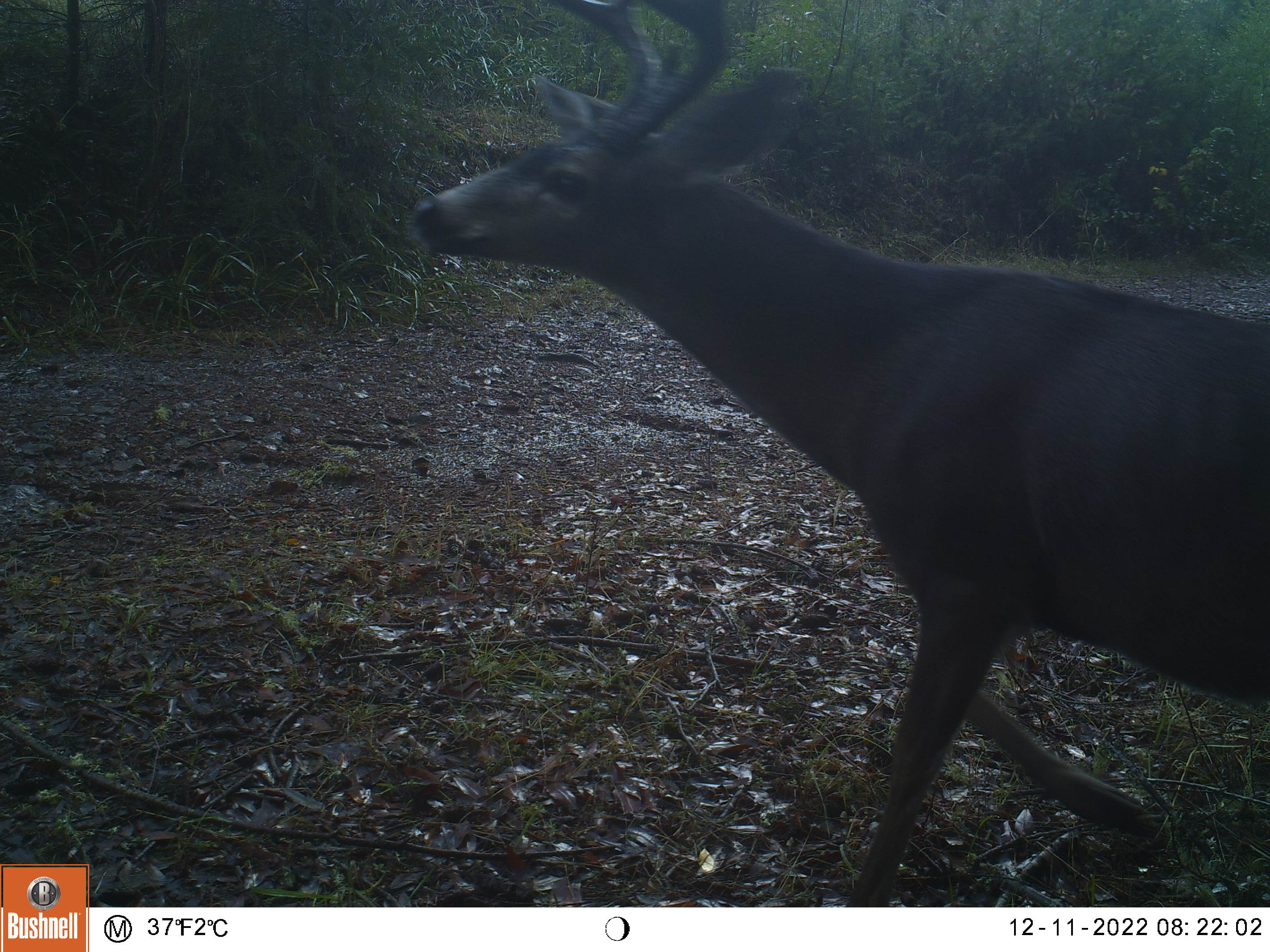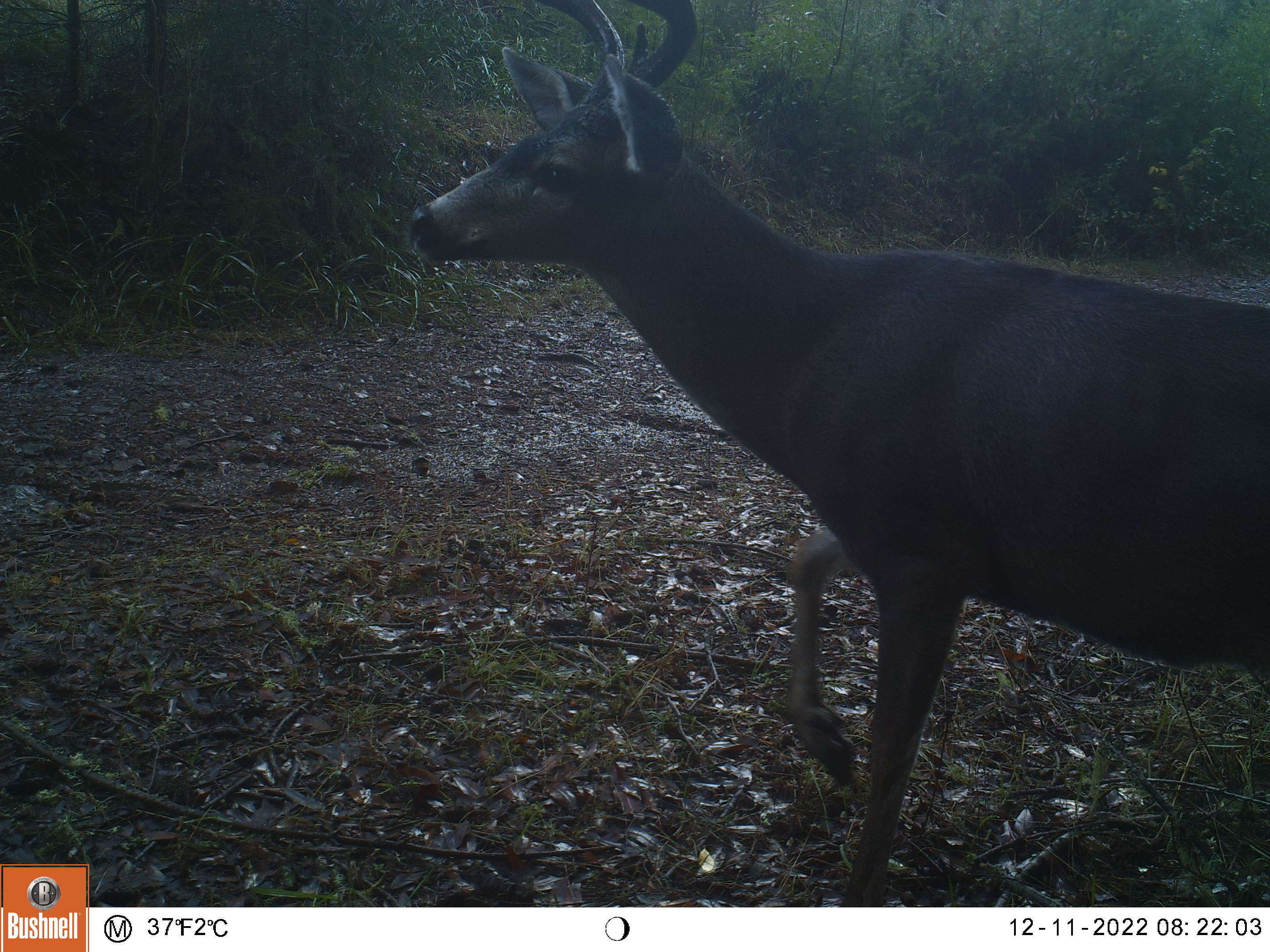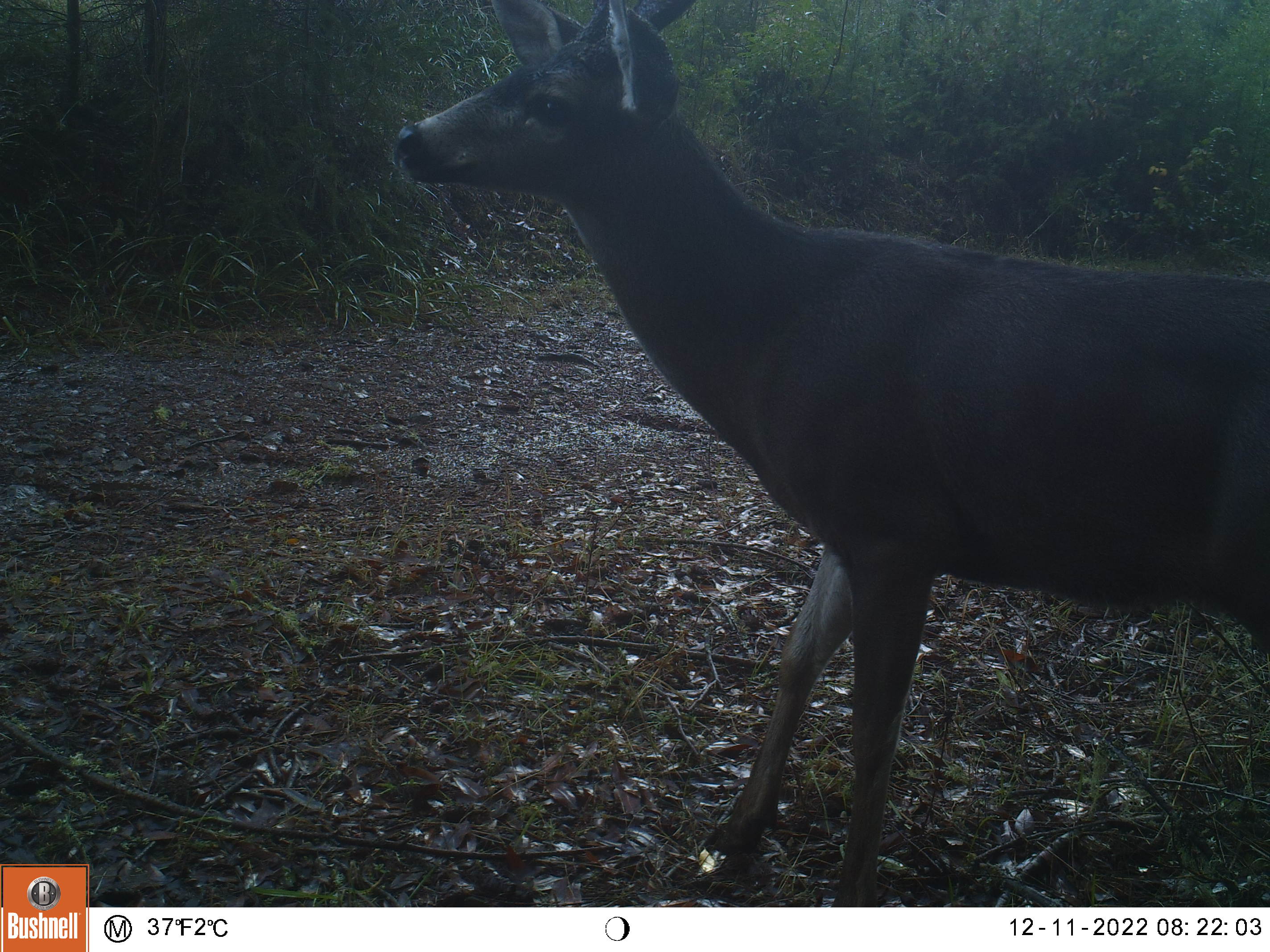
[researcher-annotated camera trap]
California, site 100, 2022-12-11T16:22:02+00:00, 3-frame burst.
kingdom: Animalia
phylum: Chordata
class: Mammalia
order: Artiodactyla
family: Cervidae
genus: Odocoileus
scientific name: Odocoileus hemionus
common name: mule deer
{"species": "mule deer (Odocoileus hemionus)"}